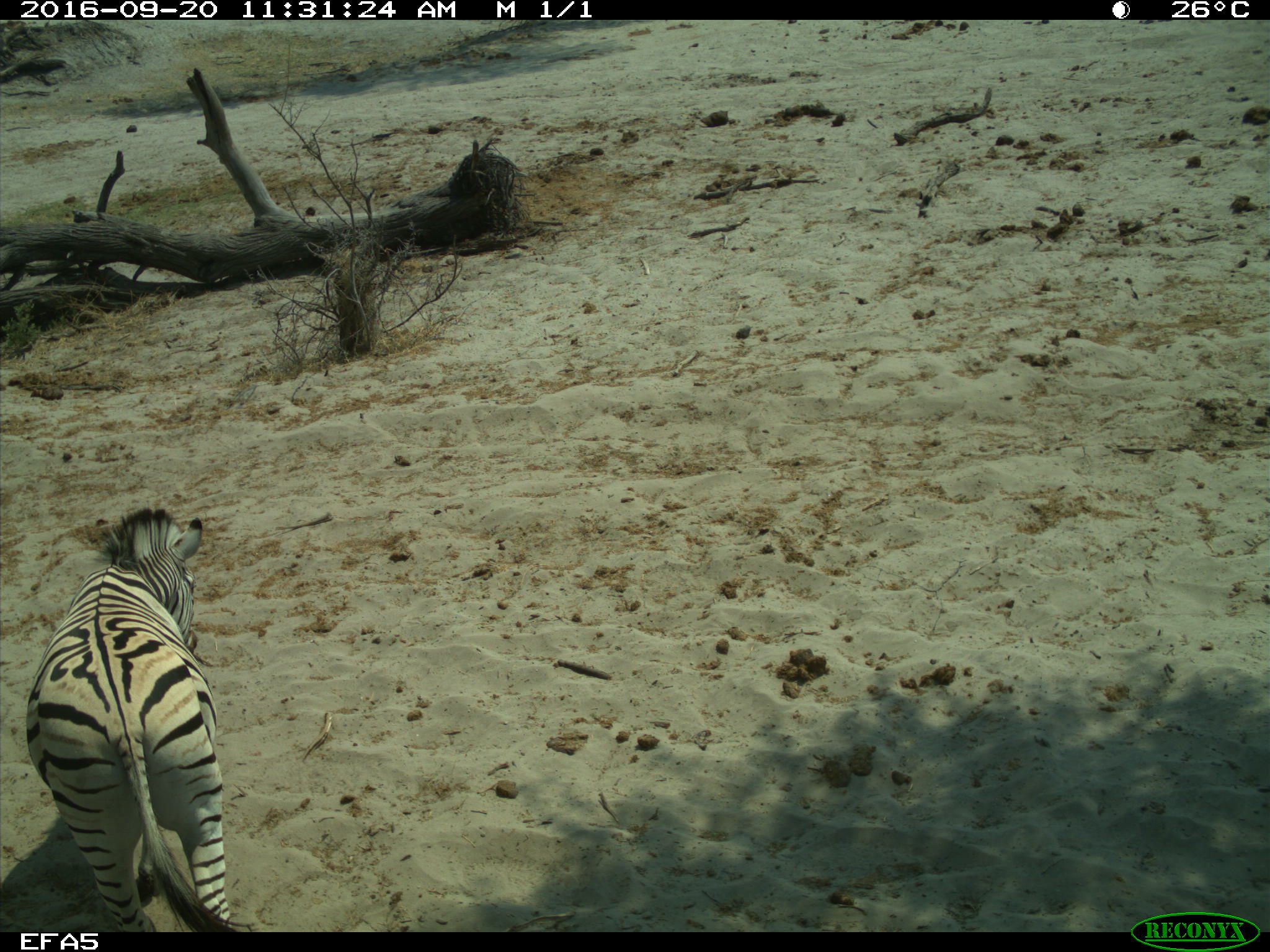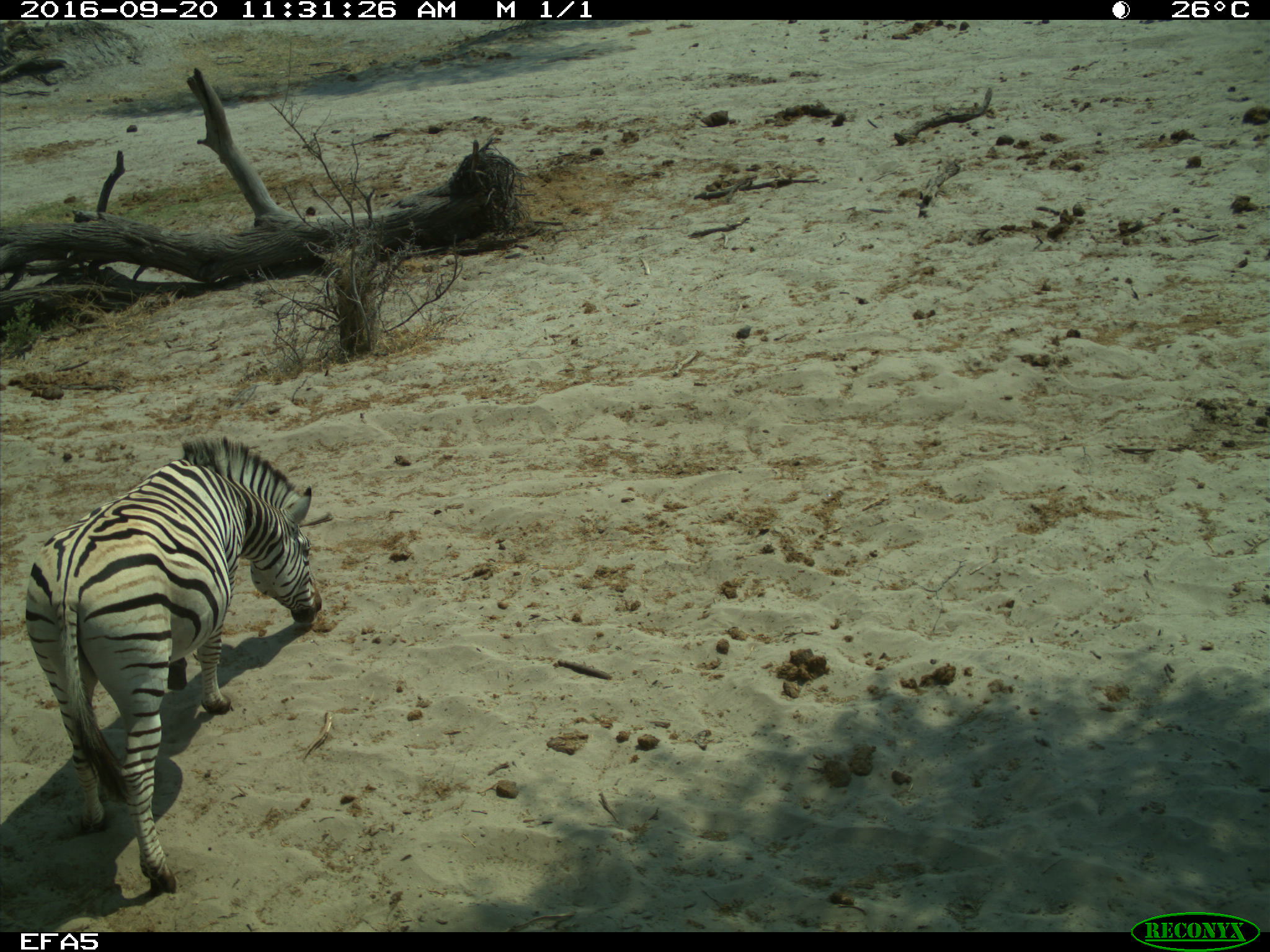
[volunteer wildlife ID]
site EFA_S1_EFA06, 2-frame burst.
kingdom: Animalia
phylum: Chordata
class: Mammalia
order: Perissodactyla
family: Equidae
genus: Equus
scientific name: Equus quagga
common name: plains zebra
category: zebraplains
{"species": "zebraplains (plains zebra) (Equus quagga)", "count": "1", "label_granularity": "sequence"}